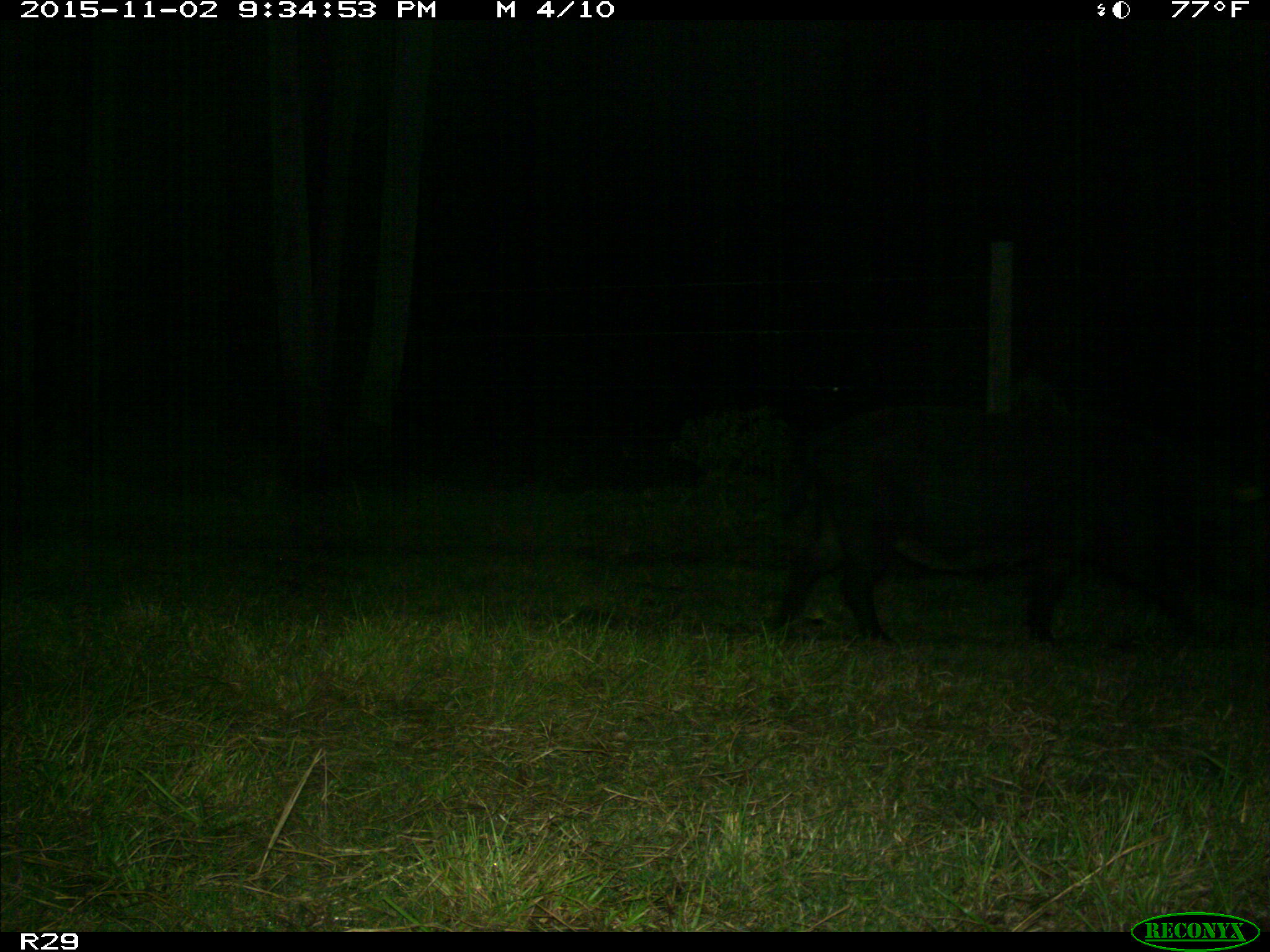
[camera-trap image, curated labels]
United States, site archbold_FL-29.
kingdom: Animalia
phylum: Chordata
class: Mammalia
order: Artiodactyla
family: Suidae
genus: Sus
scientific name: Sus scrofa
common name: wild boar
Sus scrofa (wild boar).